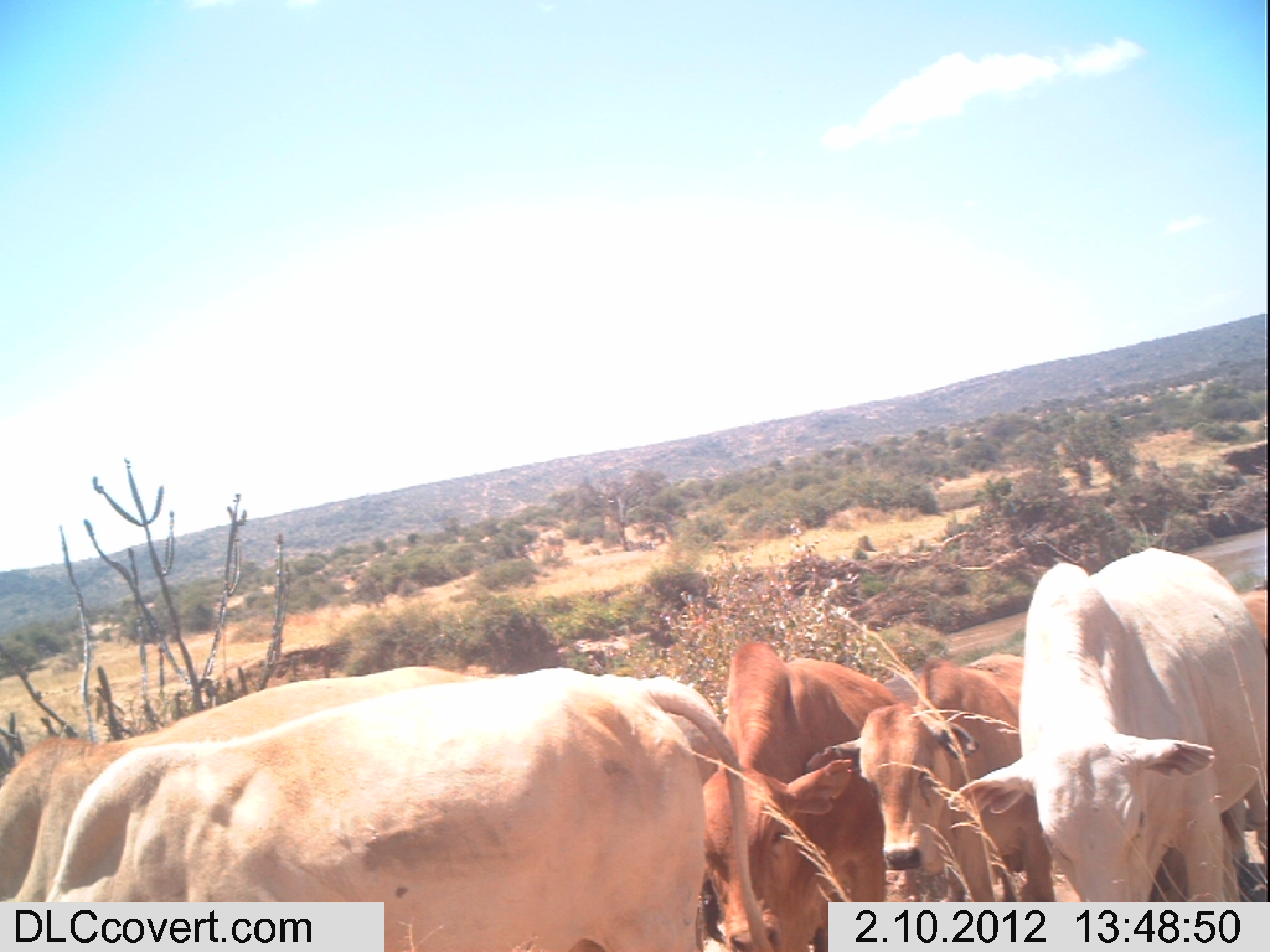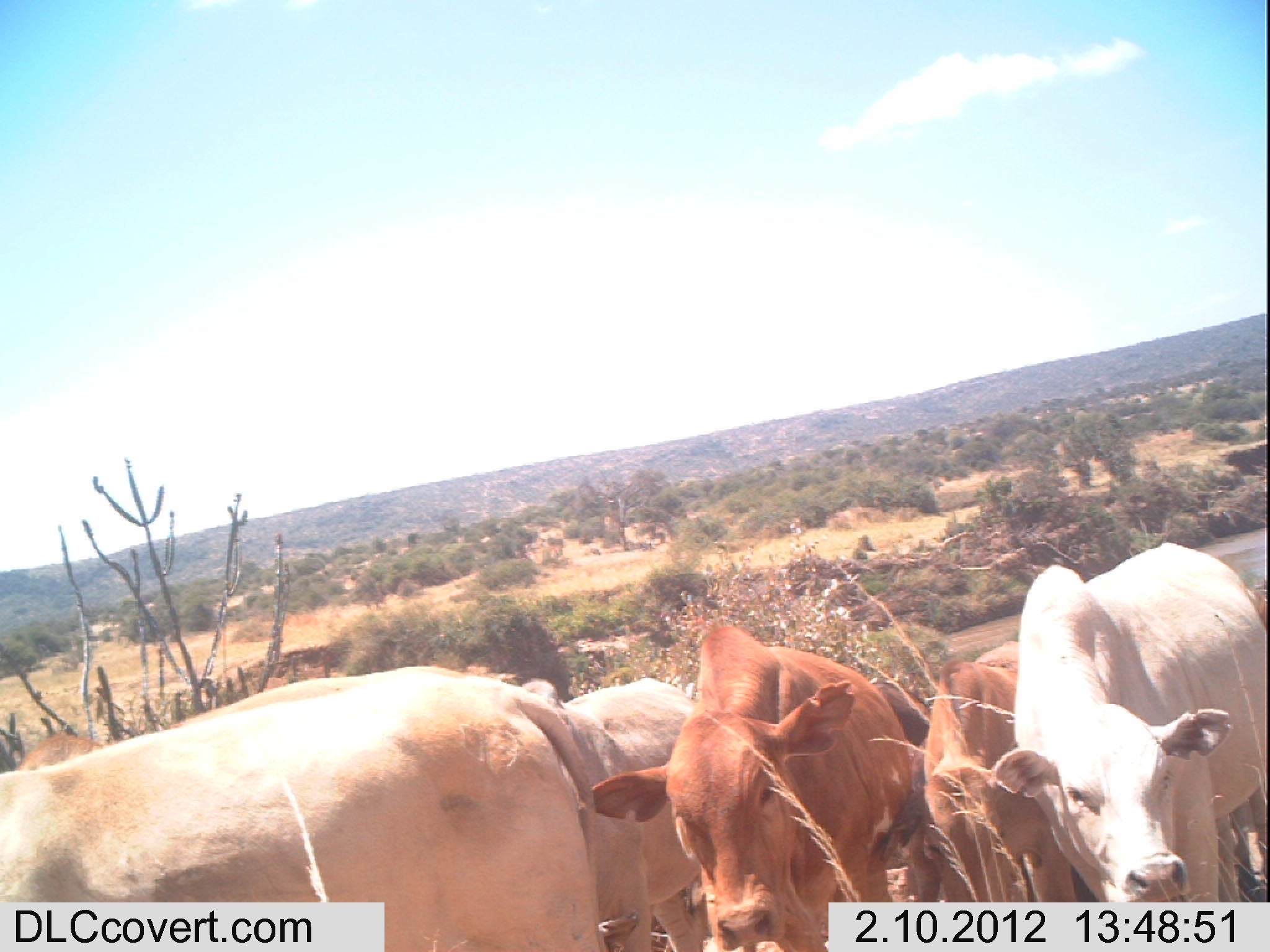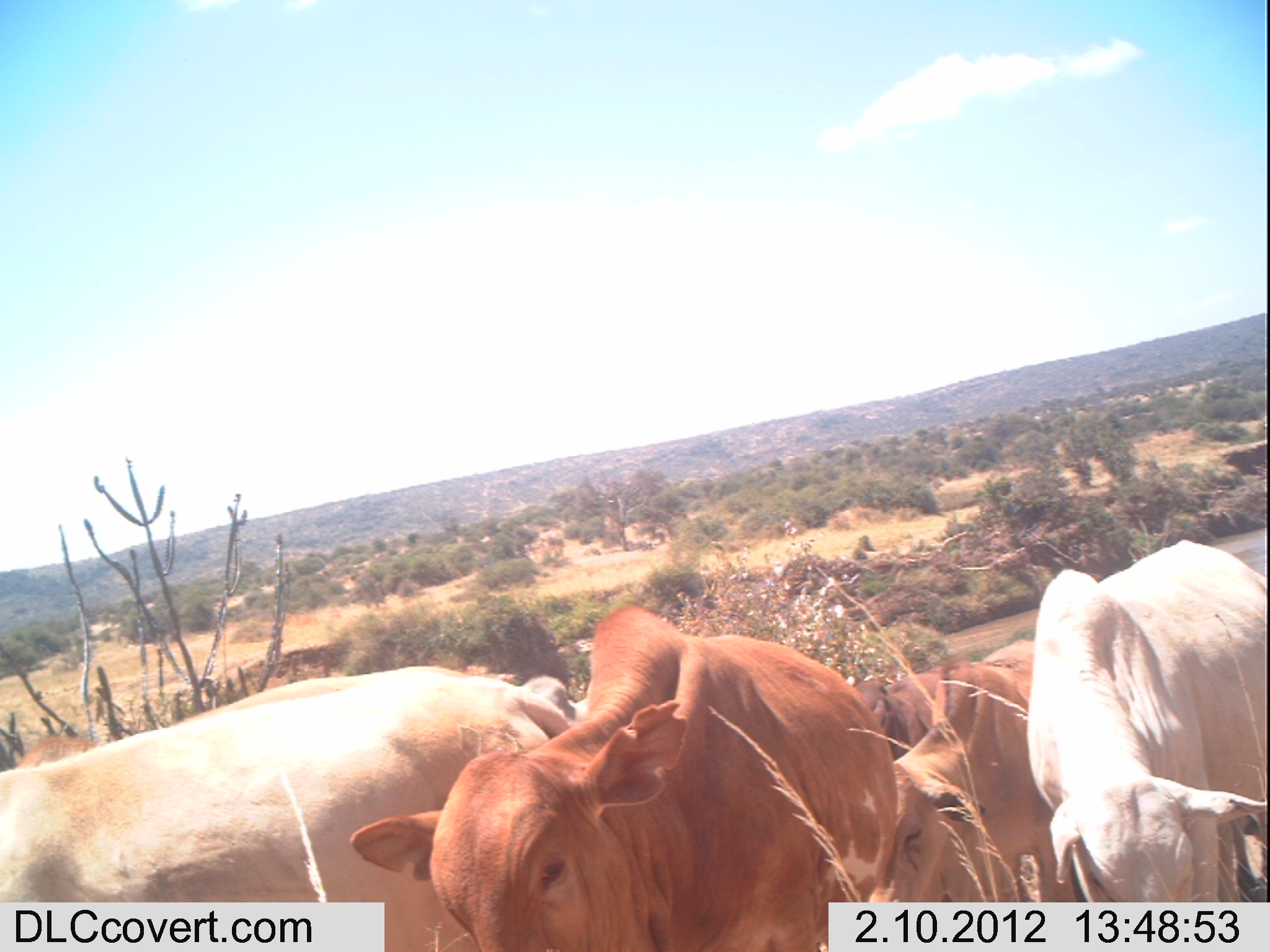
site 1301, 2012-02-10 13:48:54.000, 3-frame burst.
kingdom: Animalia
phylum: Chordata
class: Mammalia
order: Artiodactyla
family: Bovidae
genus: Bos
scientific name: Bos taurus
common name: domestic cattle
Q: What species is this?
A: Bos taurus (domestic cattle).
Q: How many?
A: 6.